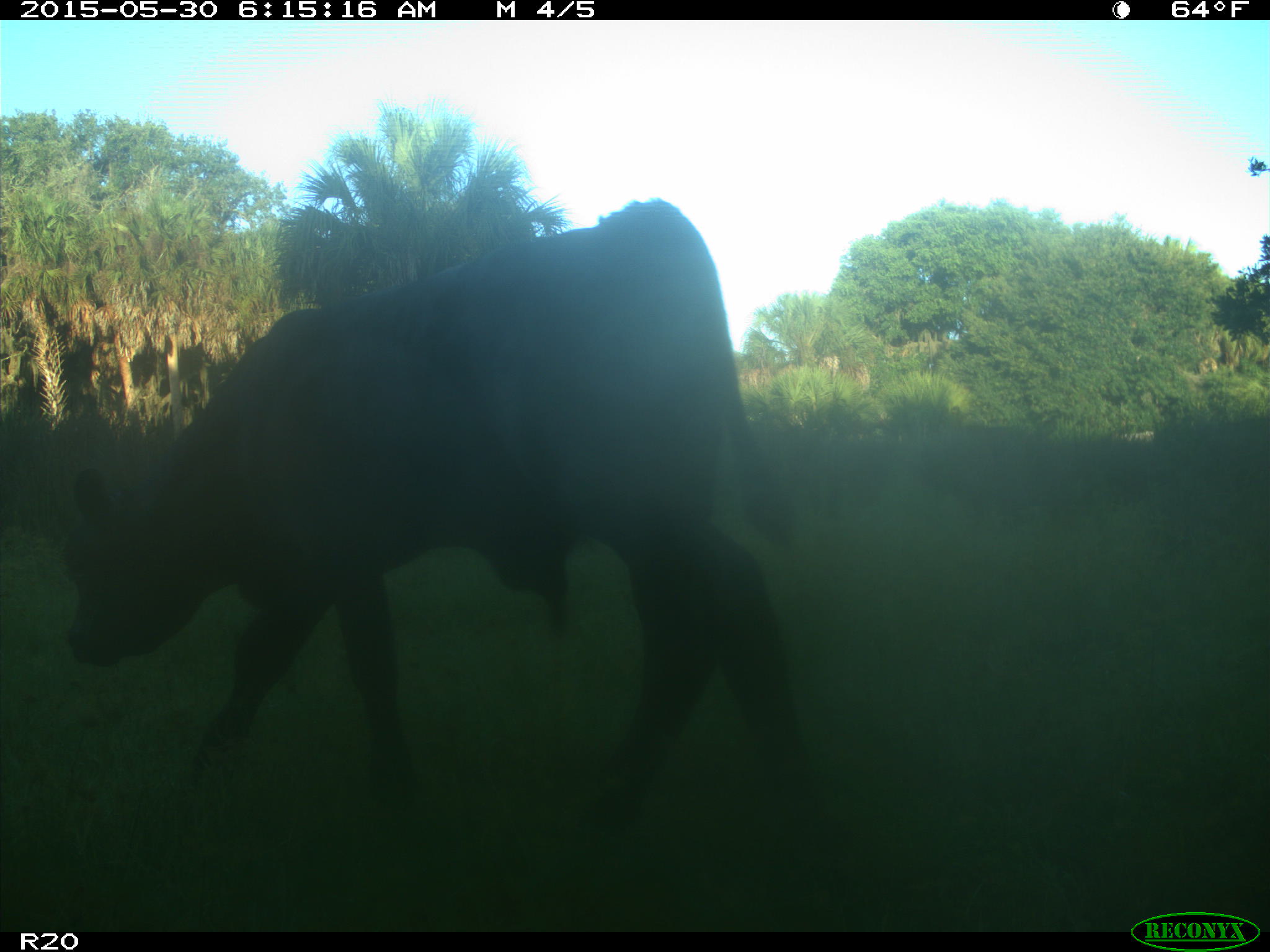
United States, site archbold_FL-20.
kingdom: Animalia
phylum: Chordata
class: Mammalia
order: Artiodactyla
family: Bovidae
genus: Bos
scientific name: Bos taurus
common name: domestic cow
Bos taurus (domestic cow).